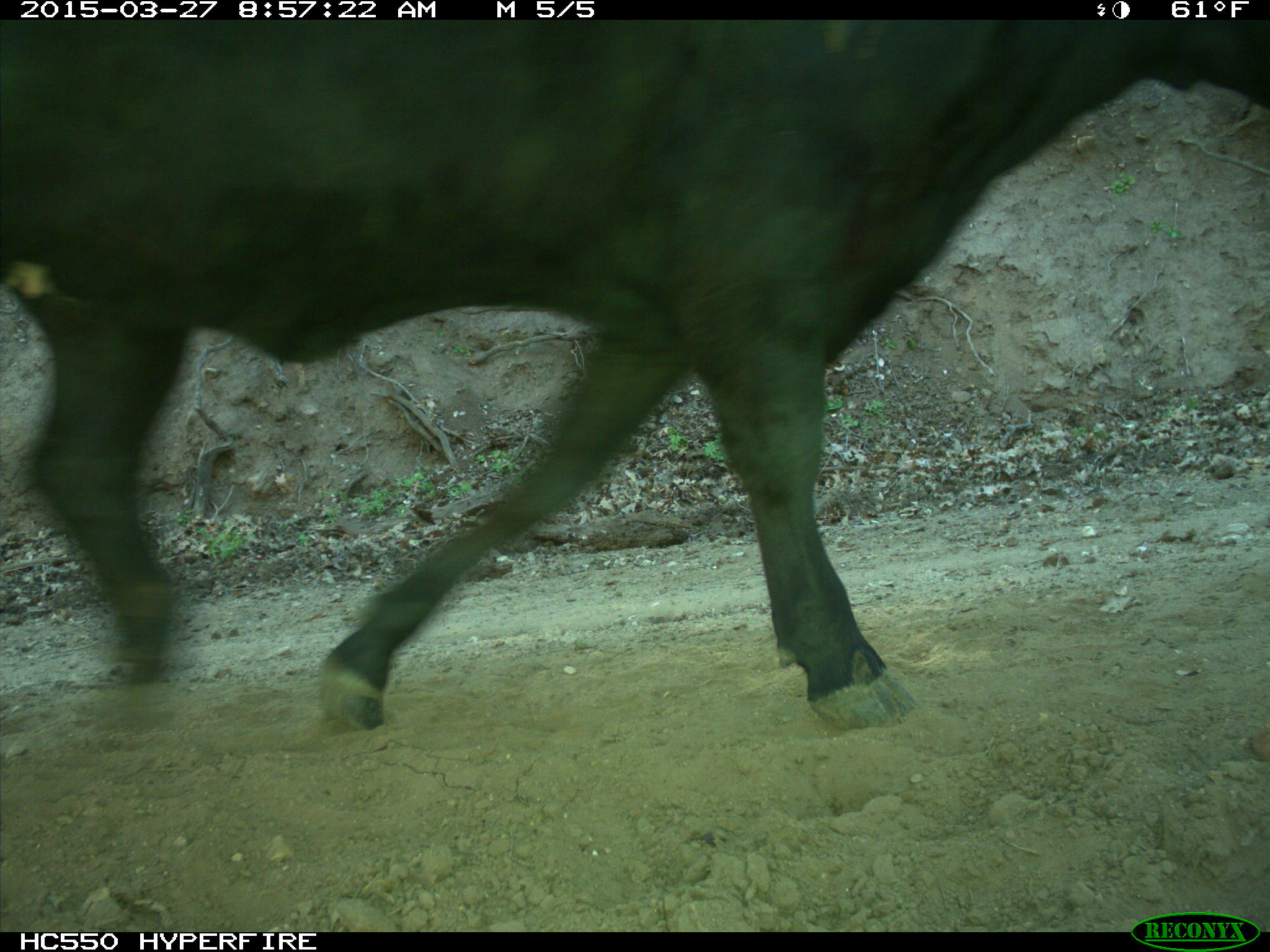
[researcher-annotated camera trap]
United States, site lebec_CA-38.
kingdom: Animalia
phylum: Chordata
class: Mammalia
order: Artiodactyla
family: Bovidae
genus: Bos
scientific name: Bos taurus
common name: domestic cow